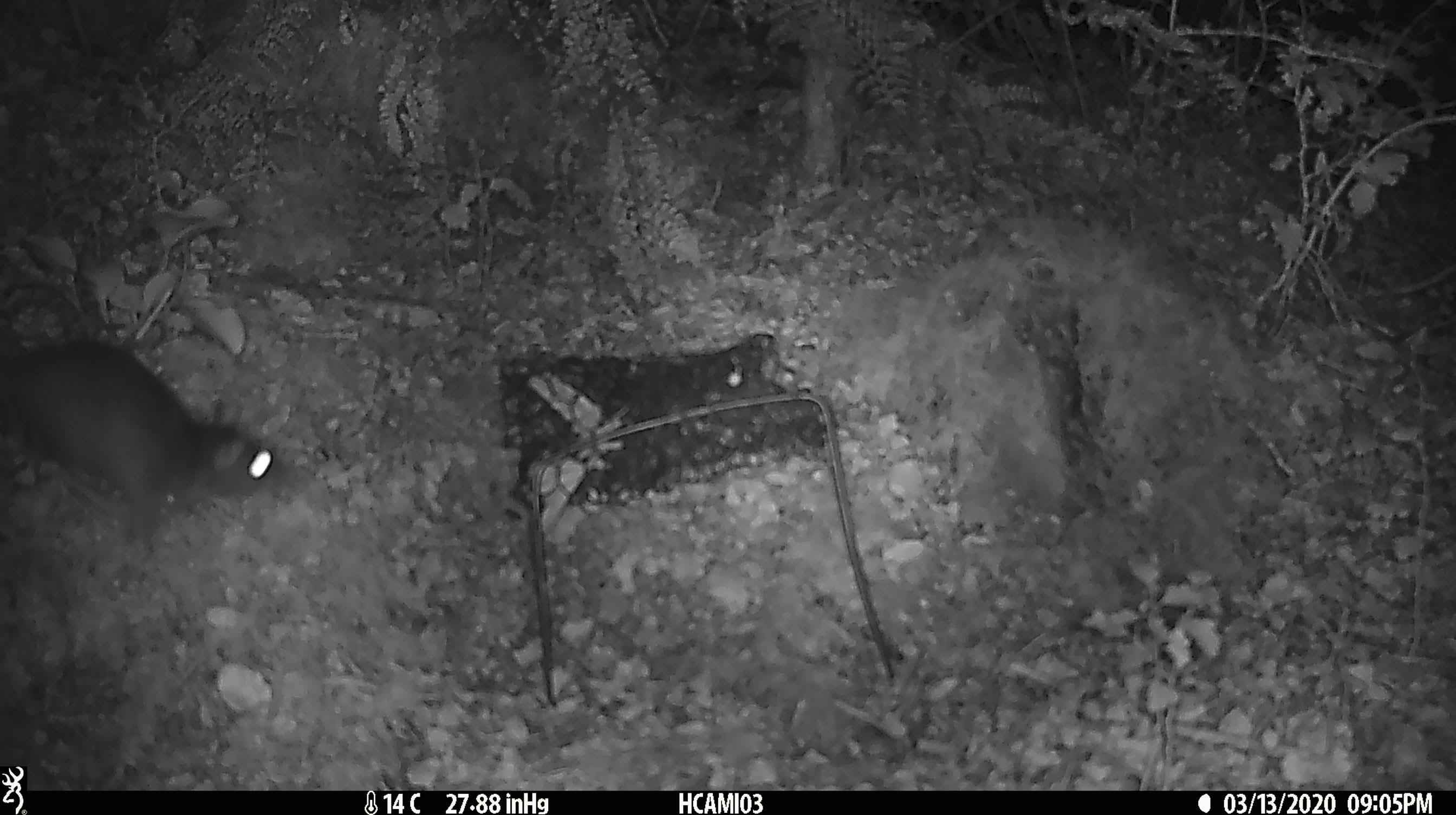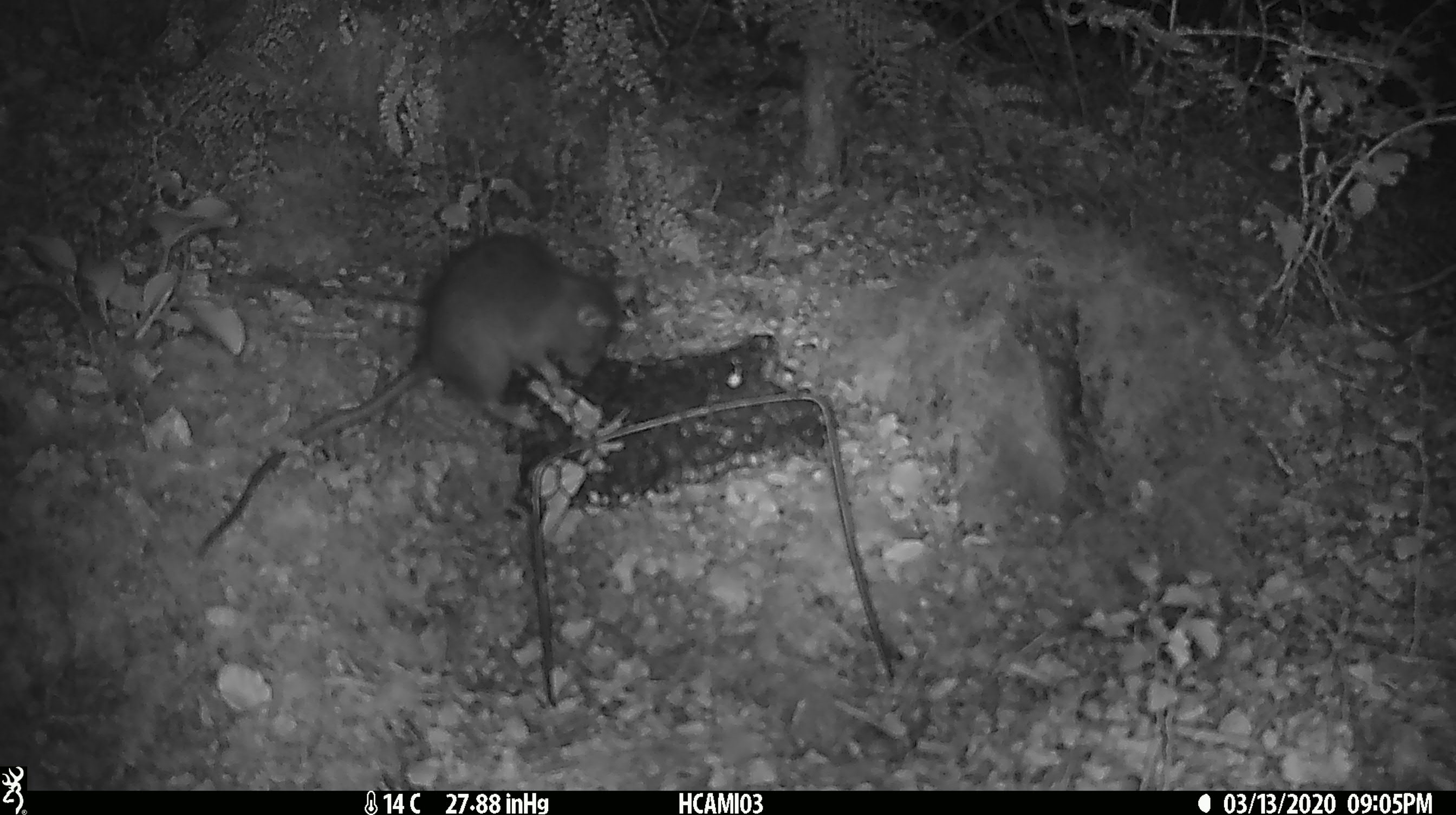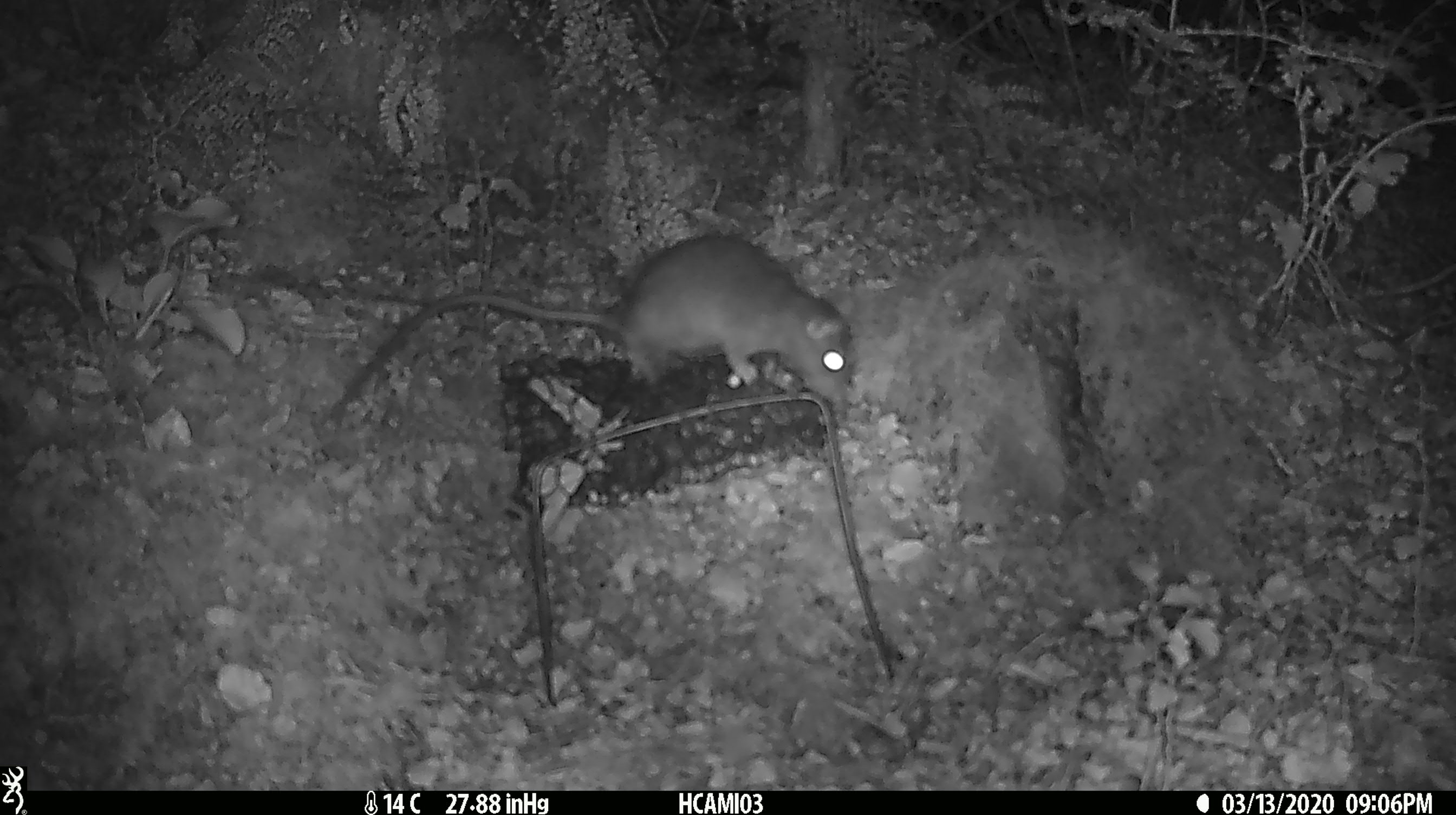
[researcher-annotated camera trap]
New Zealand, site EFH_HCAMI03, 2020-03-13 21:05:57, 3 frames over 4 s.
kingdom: Animalia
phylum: Chordata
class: Mammalia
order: Rodentia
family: Muridae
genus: Mus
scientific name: Mus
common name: mouse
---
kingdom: Animalia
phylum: Chordata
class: Mammalia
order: Rodentia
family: Muridae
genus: Rattus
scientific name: Rattus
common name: rat